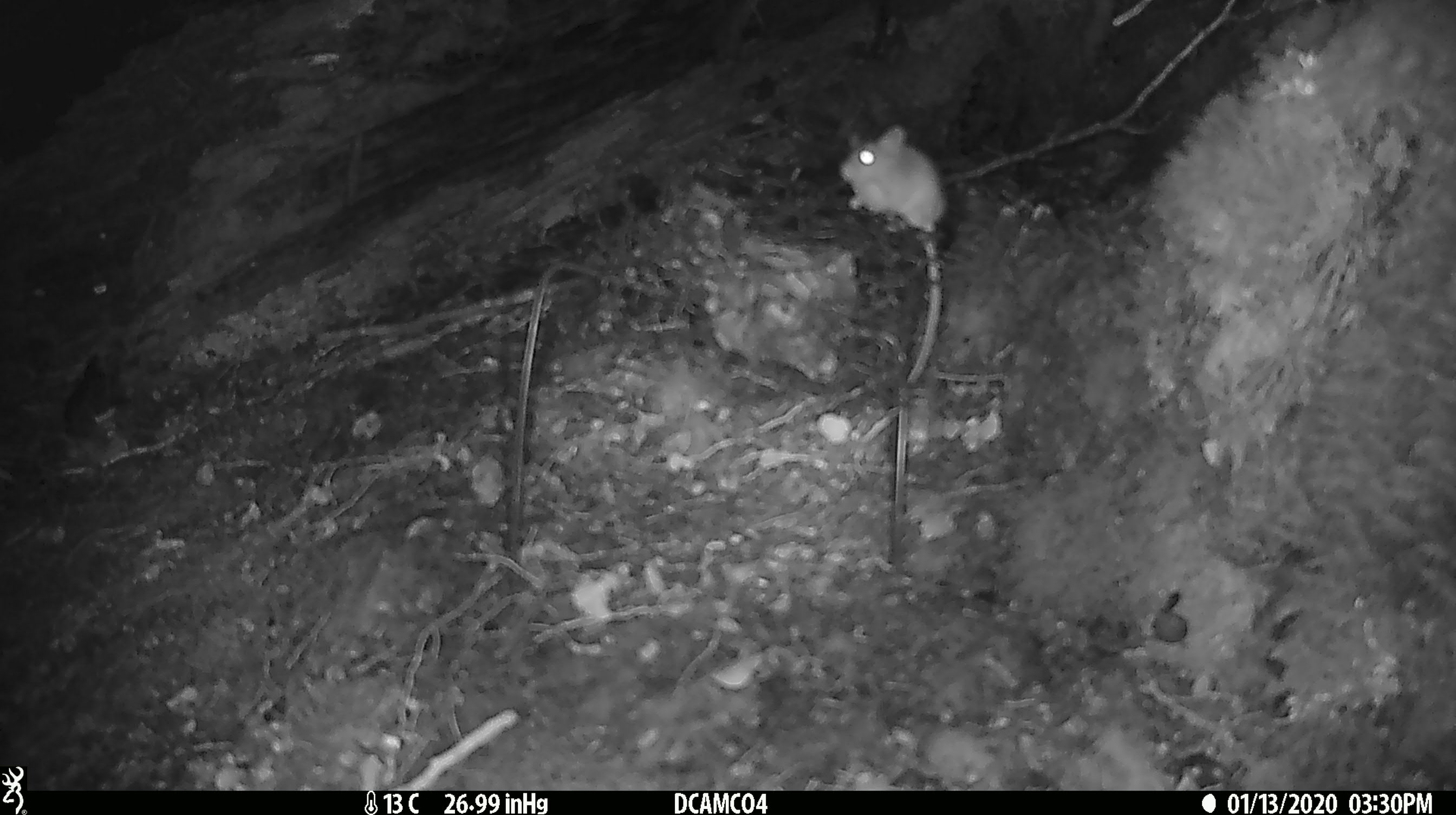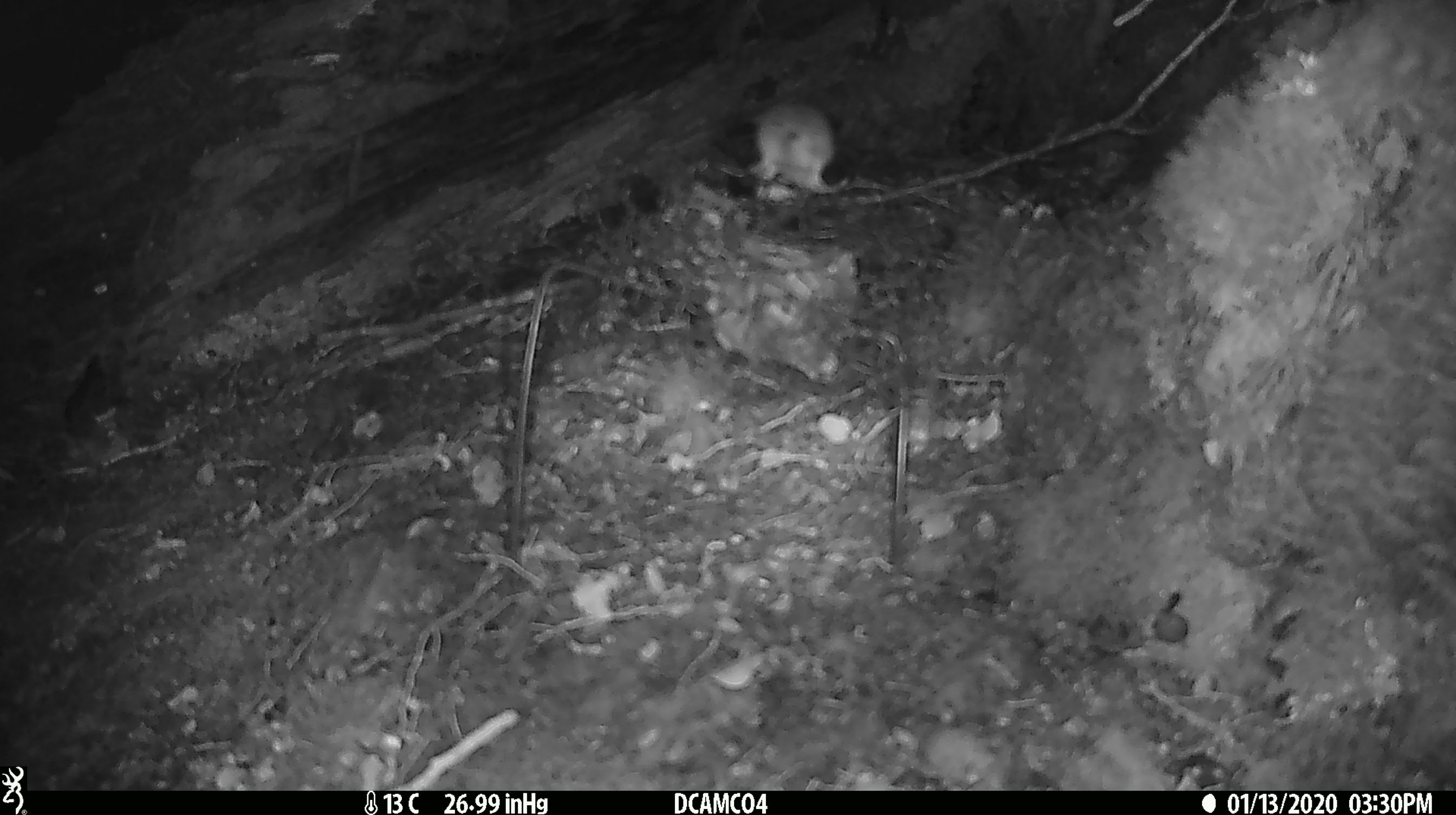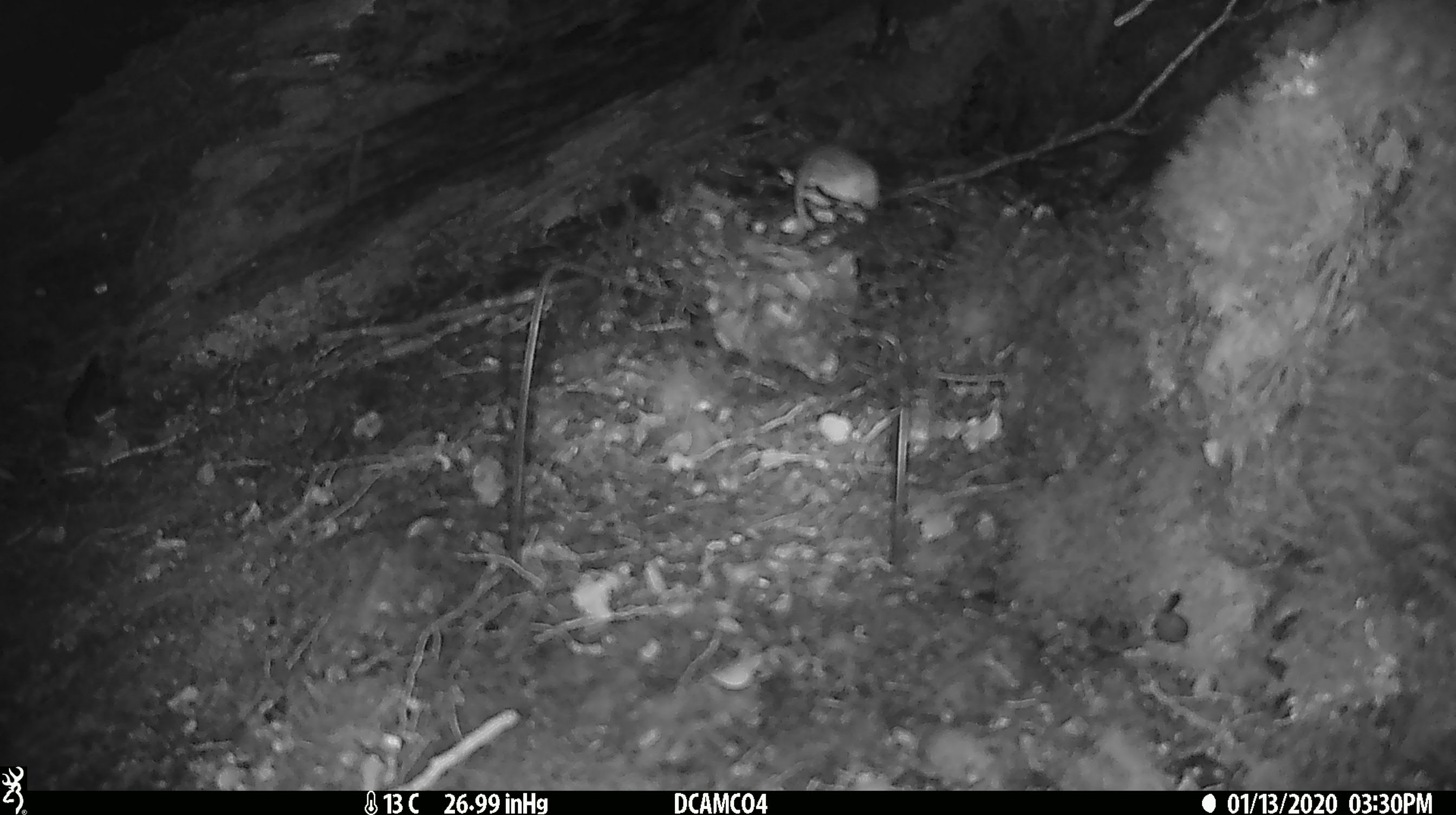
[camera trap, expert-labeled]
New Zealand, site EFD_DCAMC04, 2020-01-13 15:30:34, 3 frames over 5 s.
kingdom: Animalia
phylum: Chordata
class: Mammalia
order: Rodentia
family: Muridae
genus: Mus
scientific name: Mus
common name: mouse